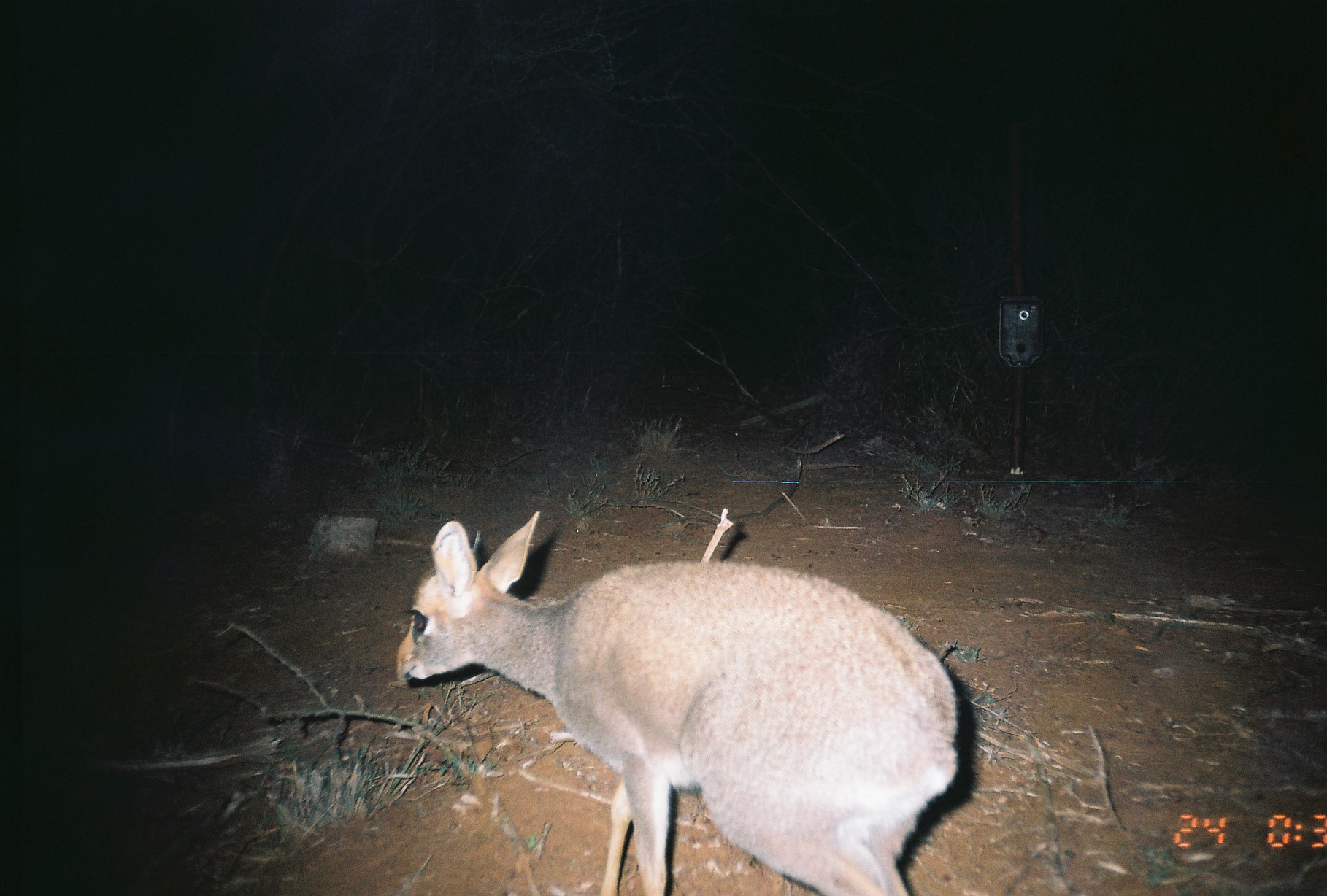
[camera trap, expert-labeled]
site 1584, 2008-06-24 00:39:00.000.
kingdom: Animalia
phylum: Chordata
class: Mammalia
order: Artiodactyla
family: Bovidae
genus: Madoqua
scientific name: Madoqua guentheri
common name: günther's dik-dik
Madoqua guentheri (günther's dik-dik), count 1.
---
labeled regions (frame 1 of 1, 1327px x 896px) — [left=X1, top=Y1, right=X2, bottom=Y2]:
madoqua guentheri: [left=396, top=511, right=960, bottom=896]